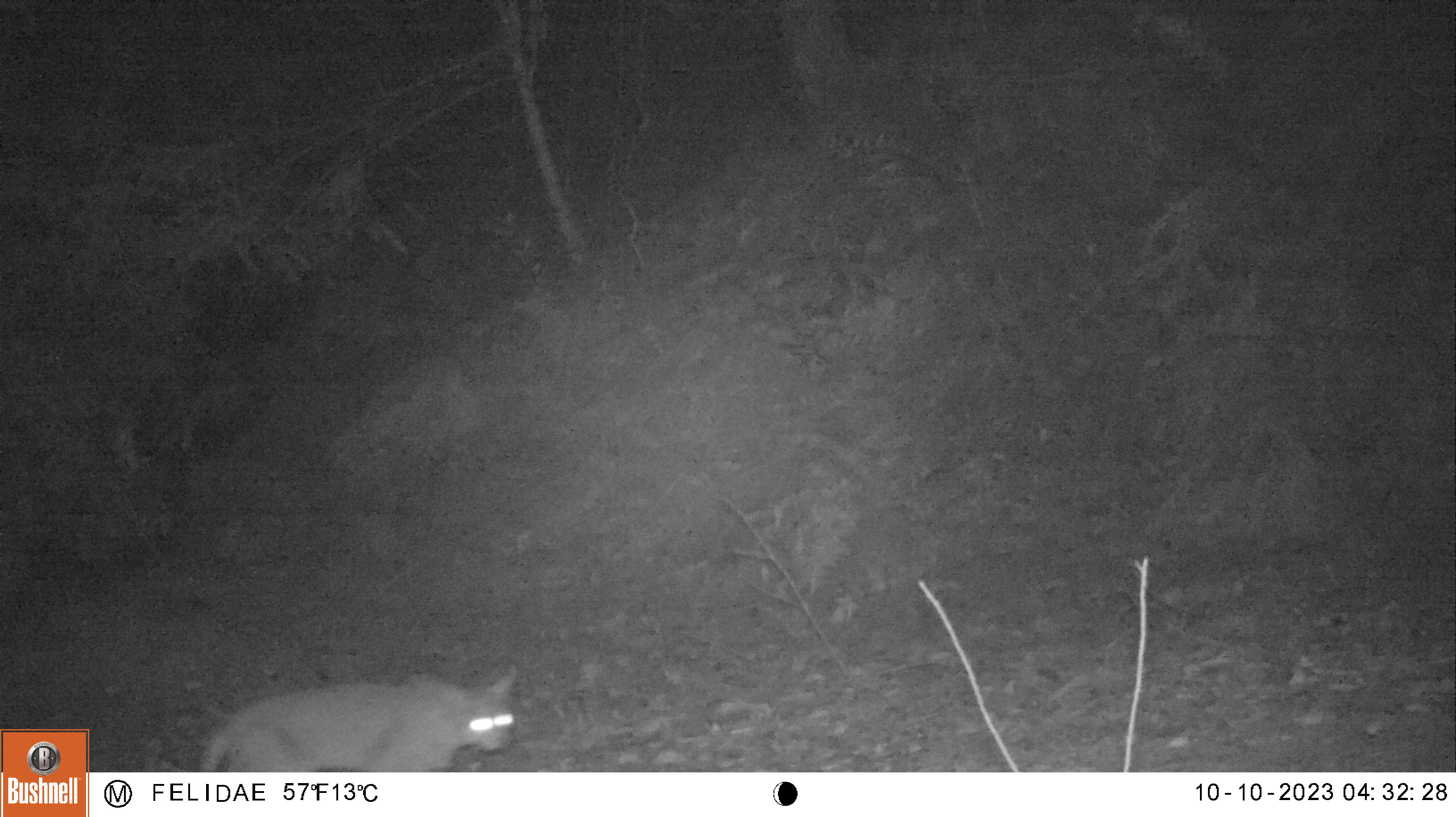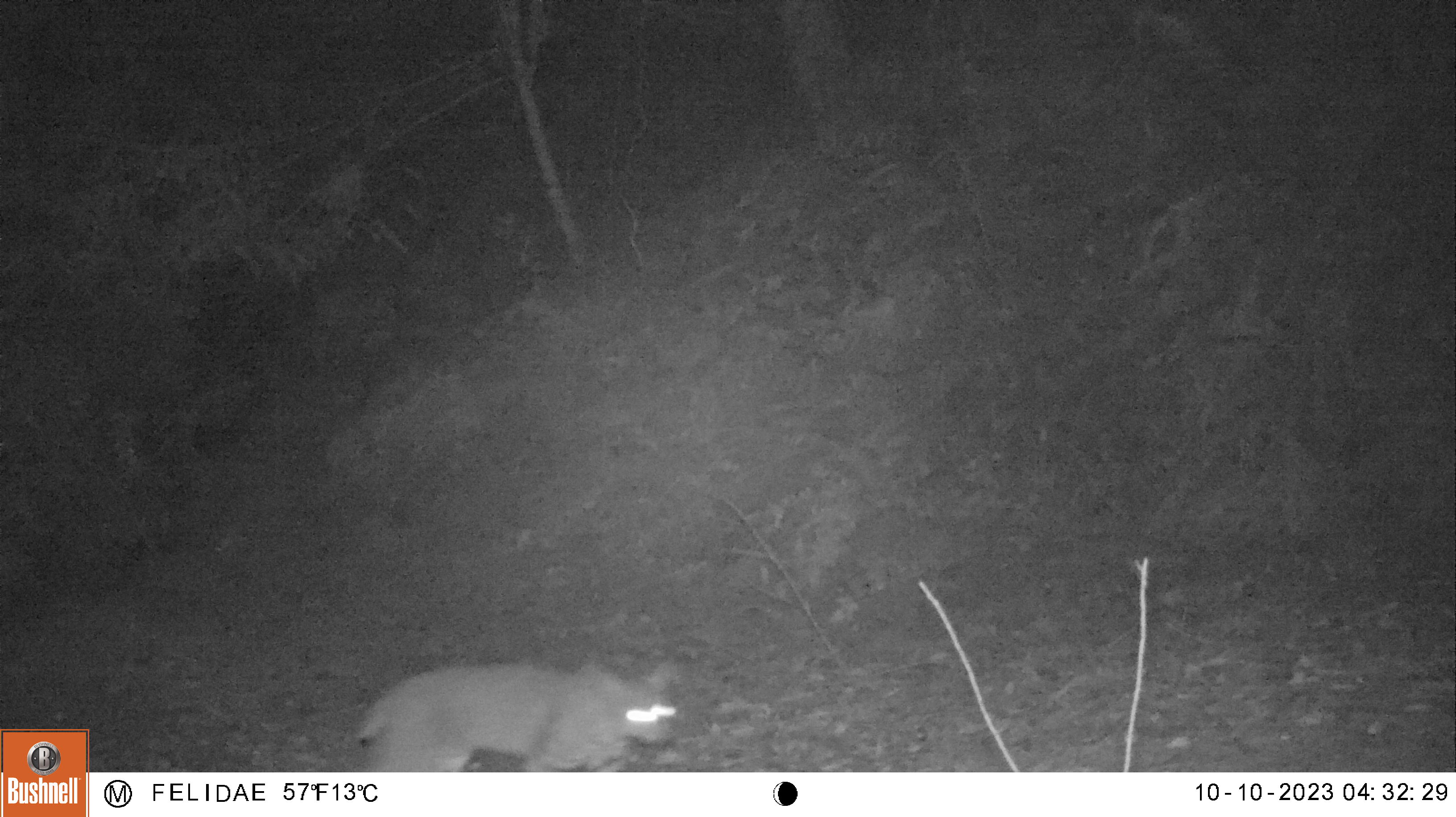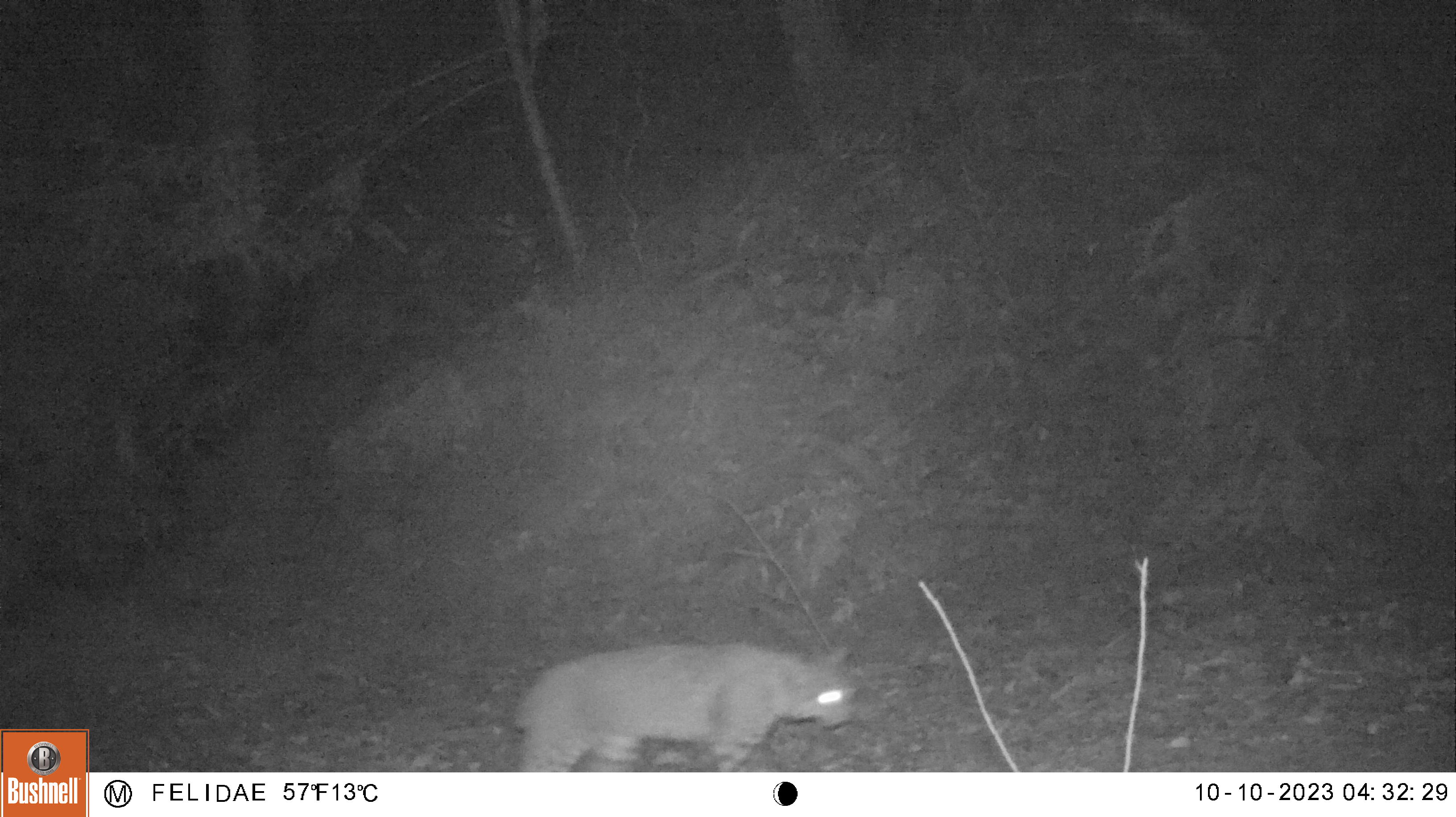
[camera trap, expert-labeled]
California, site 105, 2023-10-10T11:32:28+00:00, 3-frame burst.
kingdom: Animalia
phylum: Chordata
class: Mammalia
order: Carnivora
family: Felidae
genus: Lynx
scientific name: Lynx rufus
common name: bobcat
Bobcat (Lynx rufus).